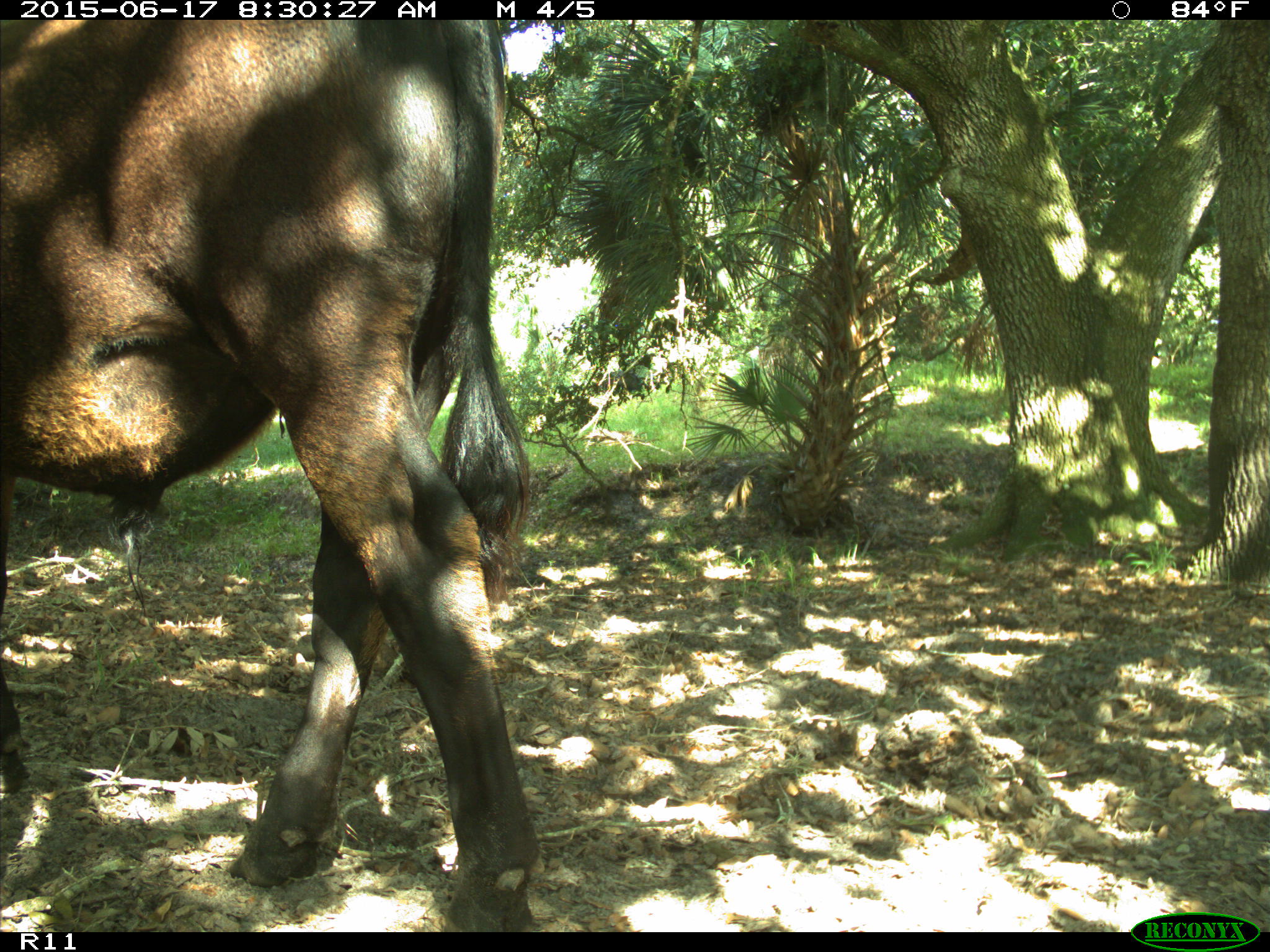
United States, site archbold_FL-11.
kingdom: Animalia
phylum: Chordata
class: Mammalia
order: Artiodactyla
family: Bovidae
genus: Bos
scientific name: Bos taurus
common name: domestic cow